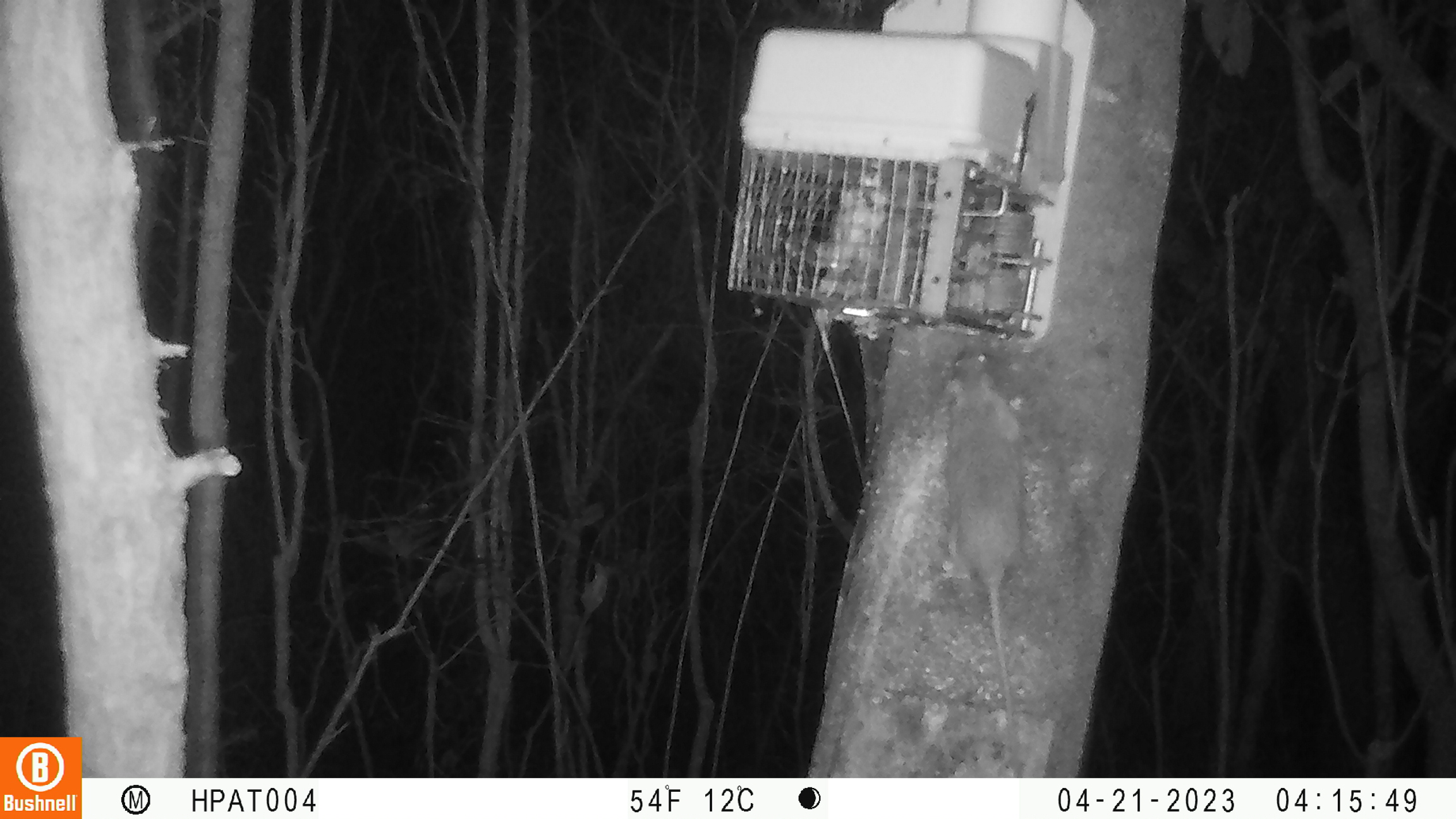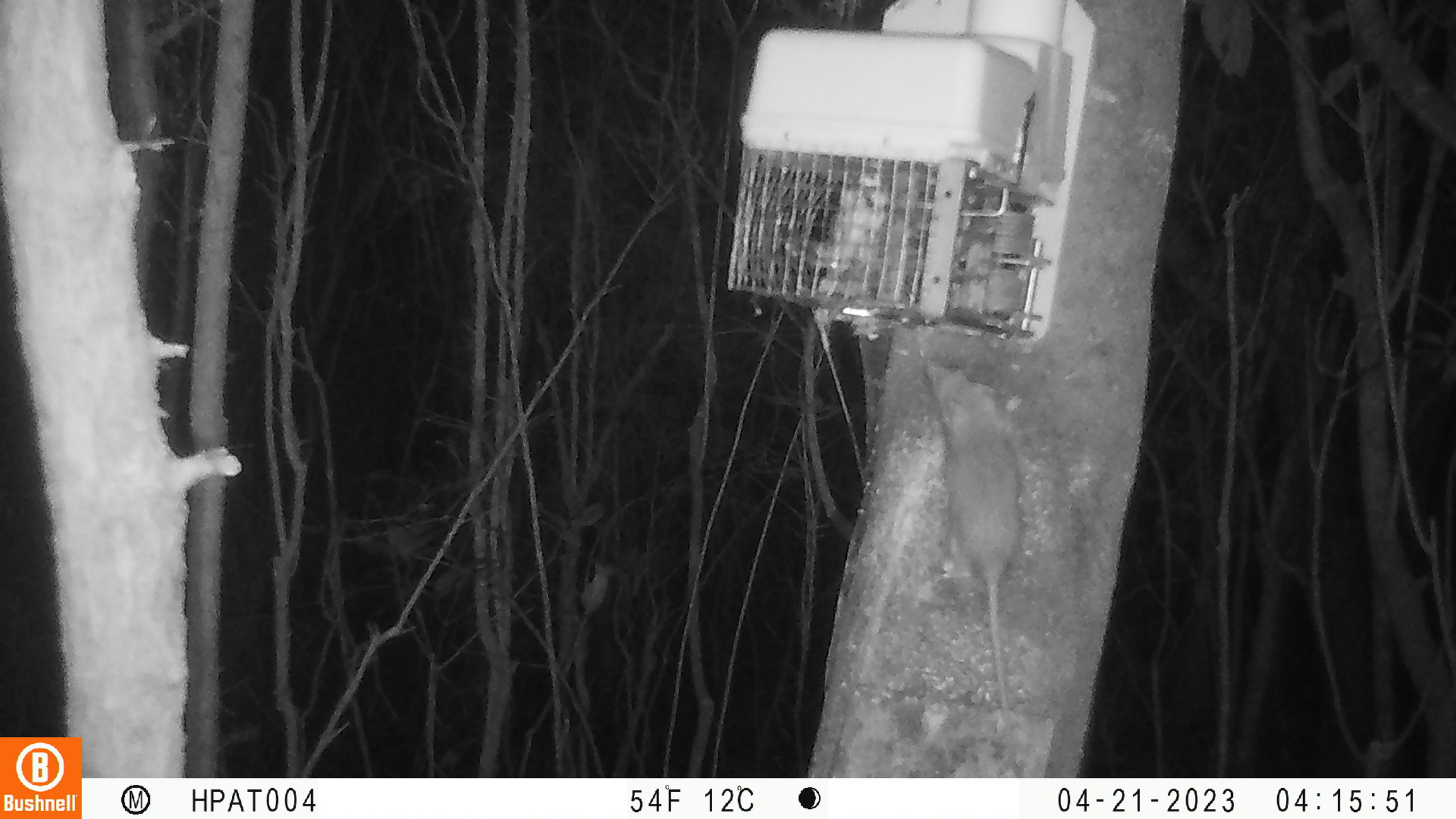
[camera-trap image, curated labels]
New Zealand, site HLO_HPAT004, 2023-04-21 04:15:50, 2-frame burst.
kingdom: Animalia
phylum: Chordata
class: Mammalia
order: Rodentia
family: Muridae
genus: Rattus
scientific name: Rattus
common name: rat